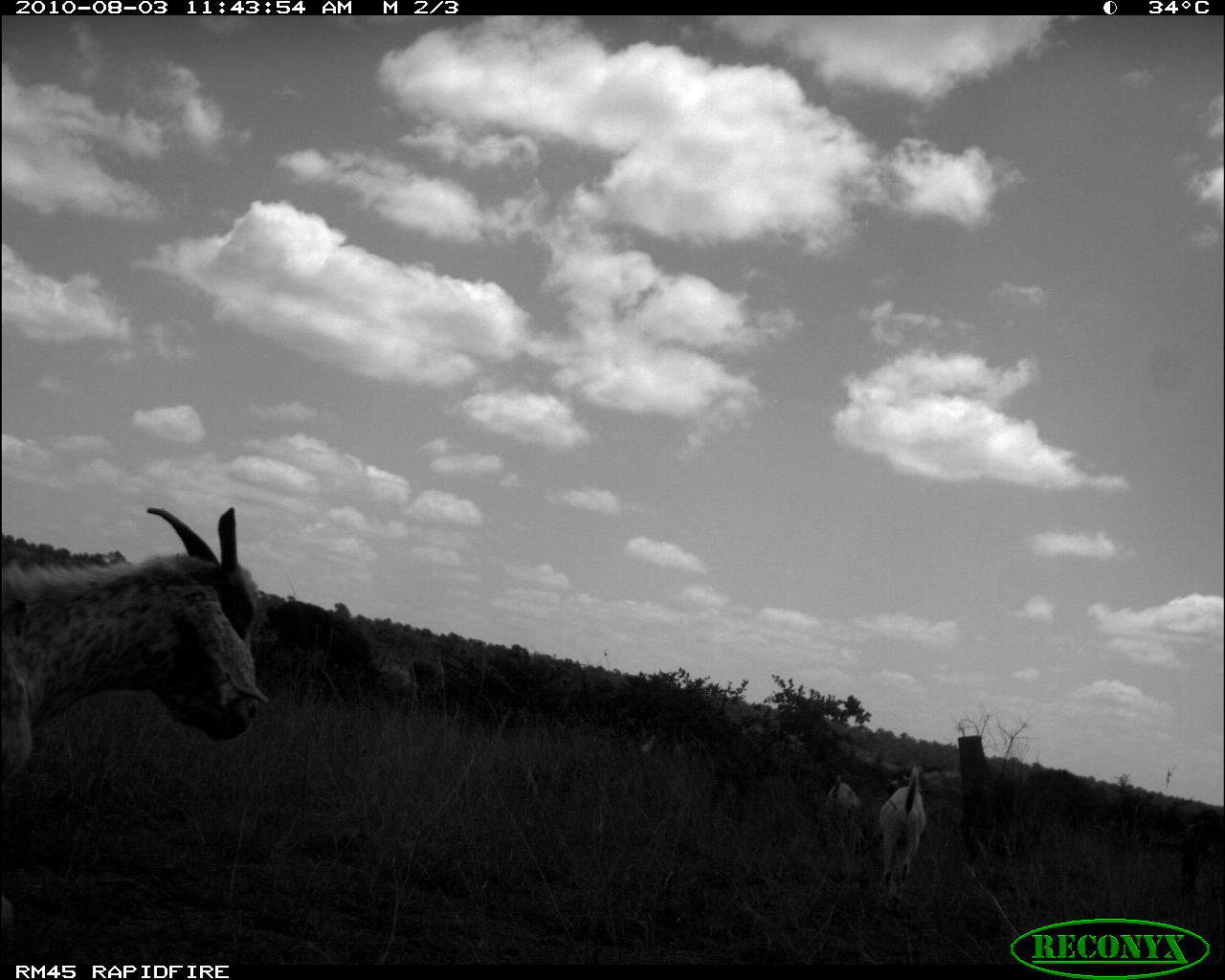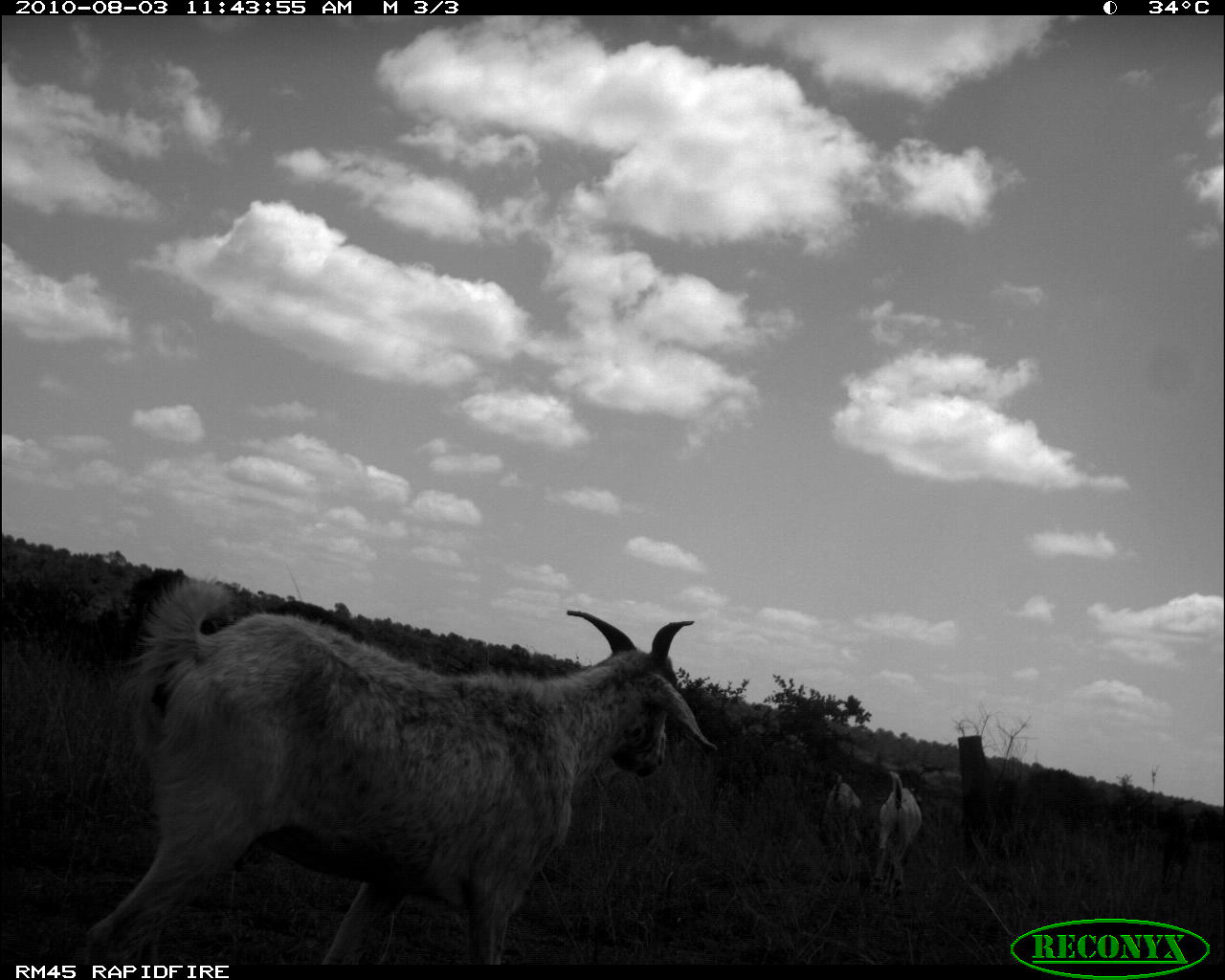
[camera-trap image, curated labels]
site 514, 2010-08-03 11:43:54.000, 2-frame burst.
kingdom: Animalia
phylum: Chordata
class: Mammalia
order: Artiodactyla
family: Bovidae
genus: Capra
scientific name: Capra aegagrus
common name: wild goat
Capra aegagrus (wild goat), count 4.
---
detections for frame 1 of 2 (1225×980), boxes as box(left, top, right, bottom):
capra aegagrus: box(0, 506, 269, 781); box(877, 762, 929, 911); box(828, 775, 865, 817)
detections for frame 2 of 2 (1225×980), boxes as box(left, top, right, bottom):
capra aegagrus: box(60, 574, 724, 970); box(872, 768, 925, 901); box(816, 769, 867, 842)